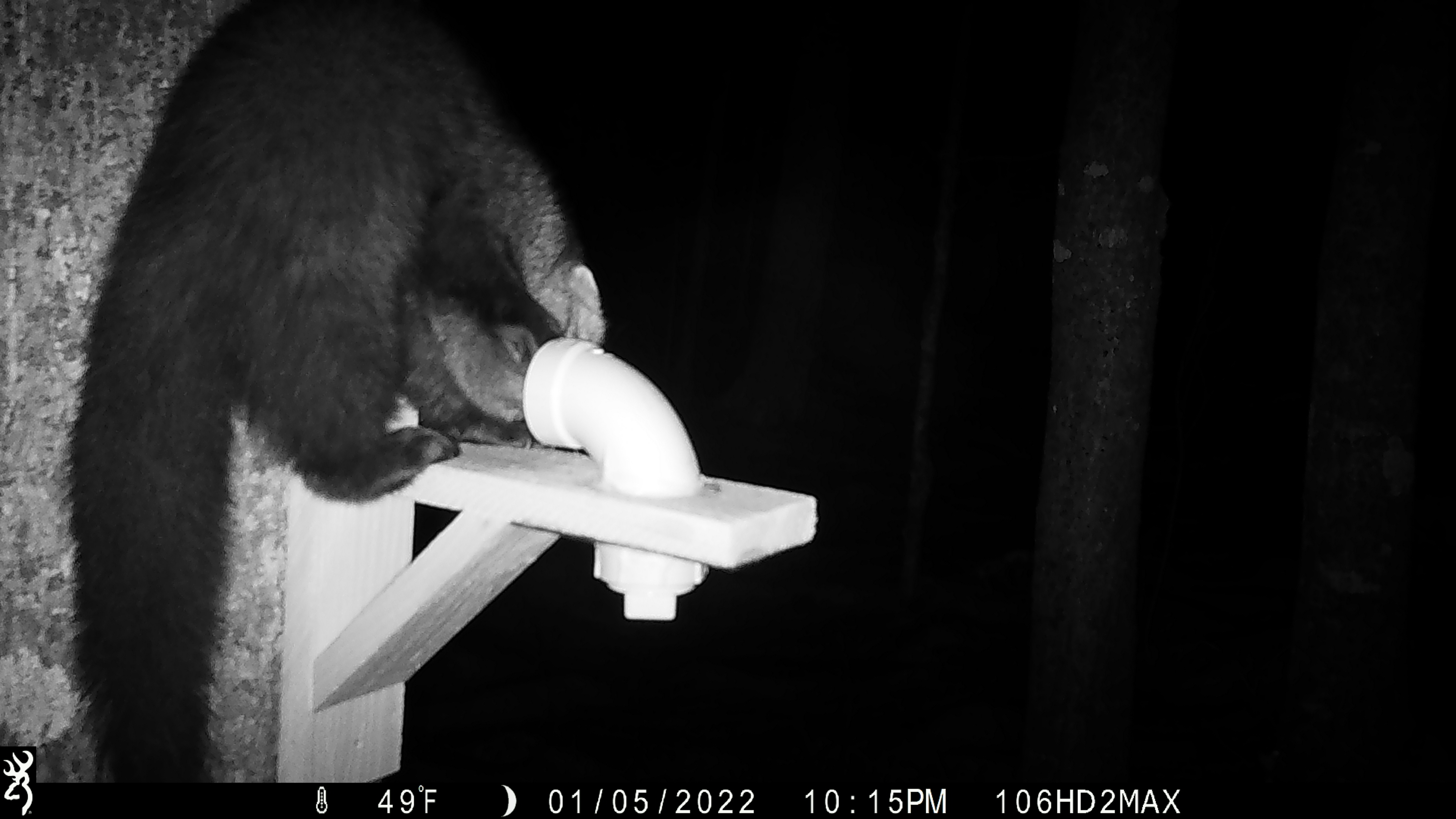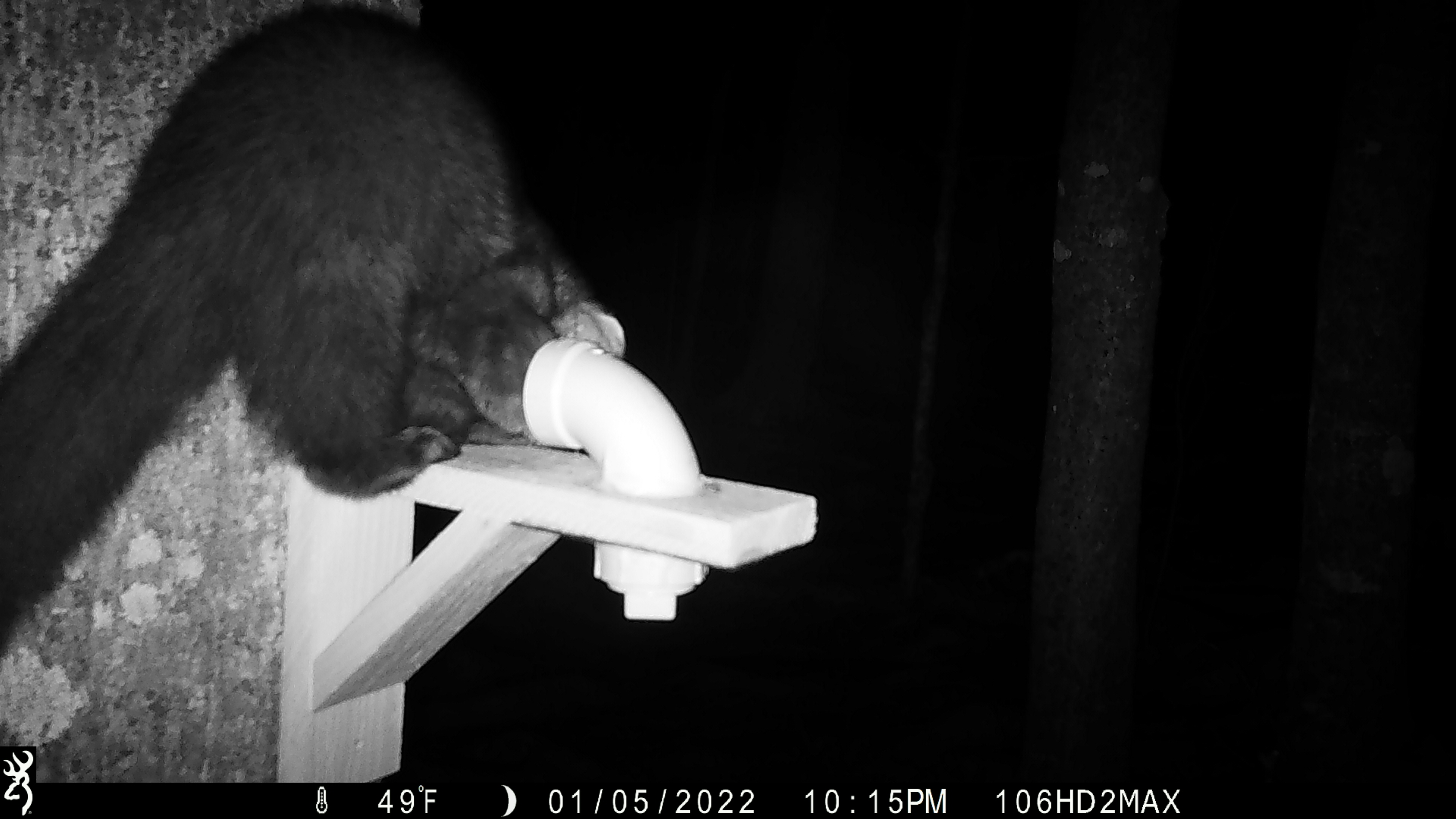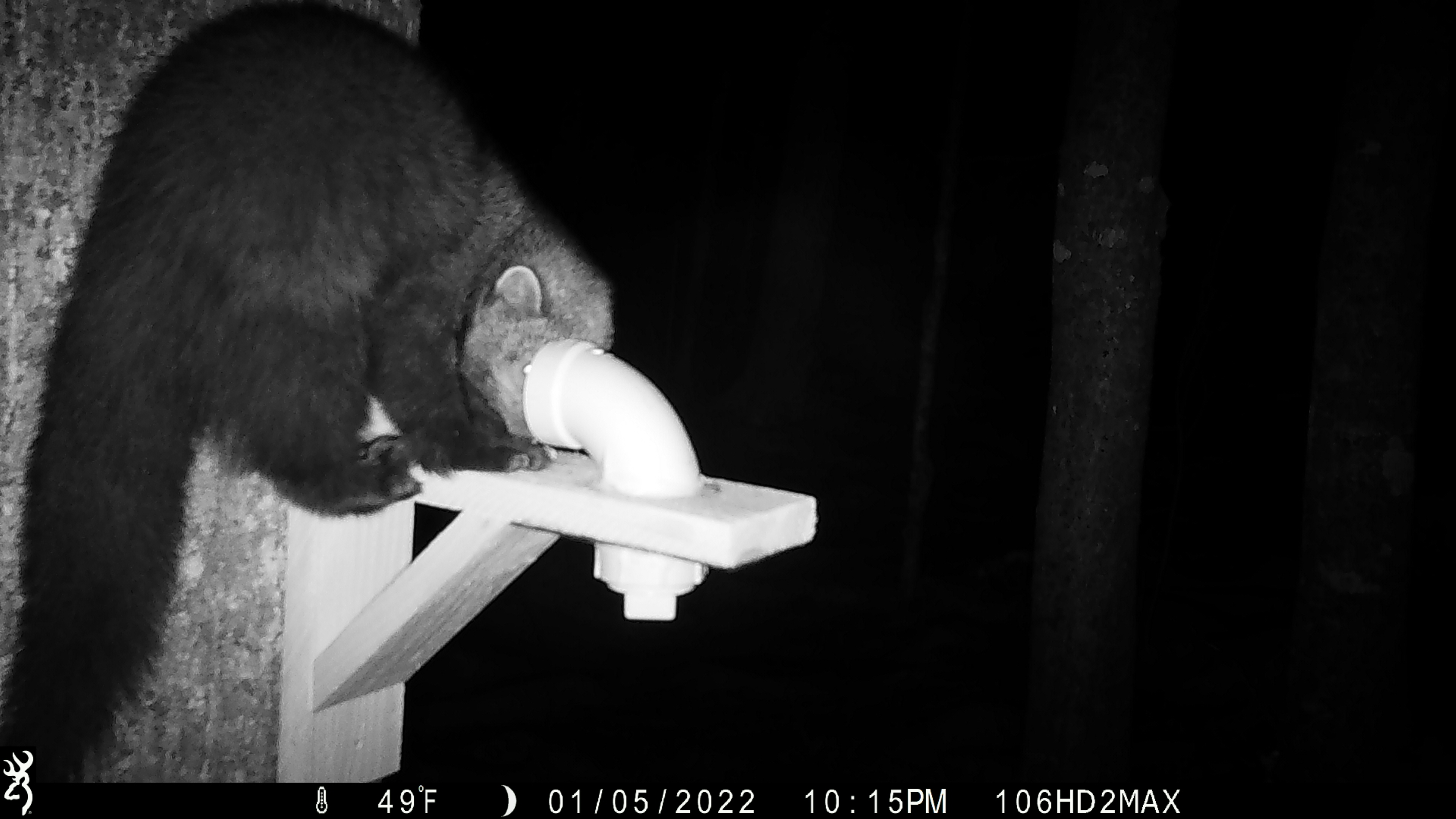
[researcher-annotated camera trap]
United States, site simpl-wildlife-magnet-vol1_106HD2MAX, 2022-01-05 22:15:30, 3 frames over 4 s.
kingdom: Animalia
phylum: Chordata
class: Mammalia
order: Carnivora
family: Mustelidae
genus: Pekania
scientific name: Pekania pennanti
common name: fisher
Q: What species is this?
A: Fisher (Pekania pennanti).